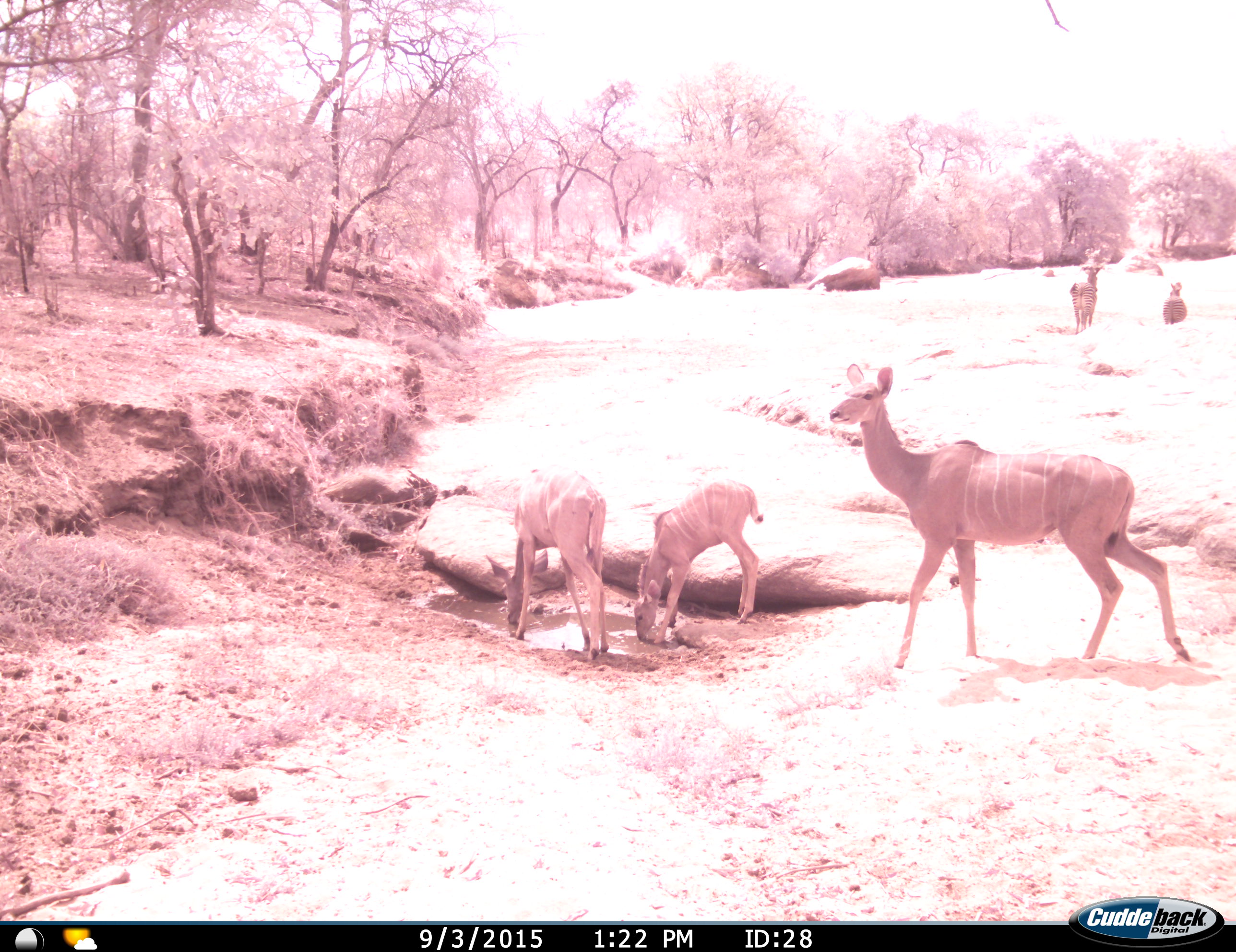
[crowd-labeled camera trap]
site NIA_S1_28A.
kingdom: Animalia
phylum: Chordata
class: Mammalia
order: Artiodactyla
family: Bovidae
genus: Tragelaphus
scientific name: Tragelaphus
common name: kudu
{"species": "kudu (Tragelaphus)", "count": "3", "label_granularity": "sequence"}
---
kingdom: Animalia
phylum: Chordata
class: Mammalia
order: Perissodactyla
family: Equidae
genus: Equus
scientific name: Equus quagga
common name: plains zebra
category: zebraplains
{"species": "zebraplains (plains zebra) (Equus quagga)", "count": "2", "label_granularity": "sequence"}